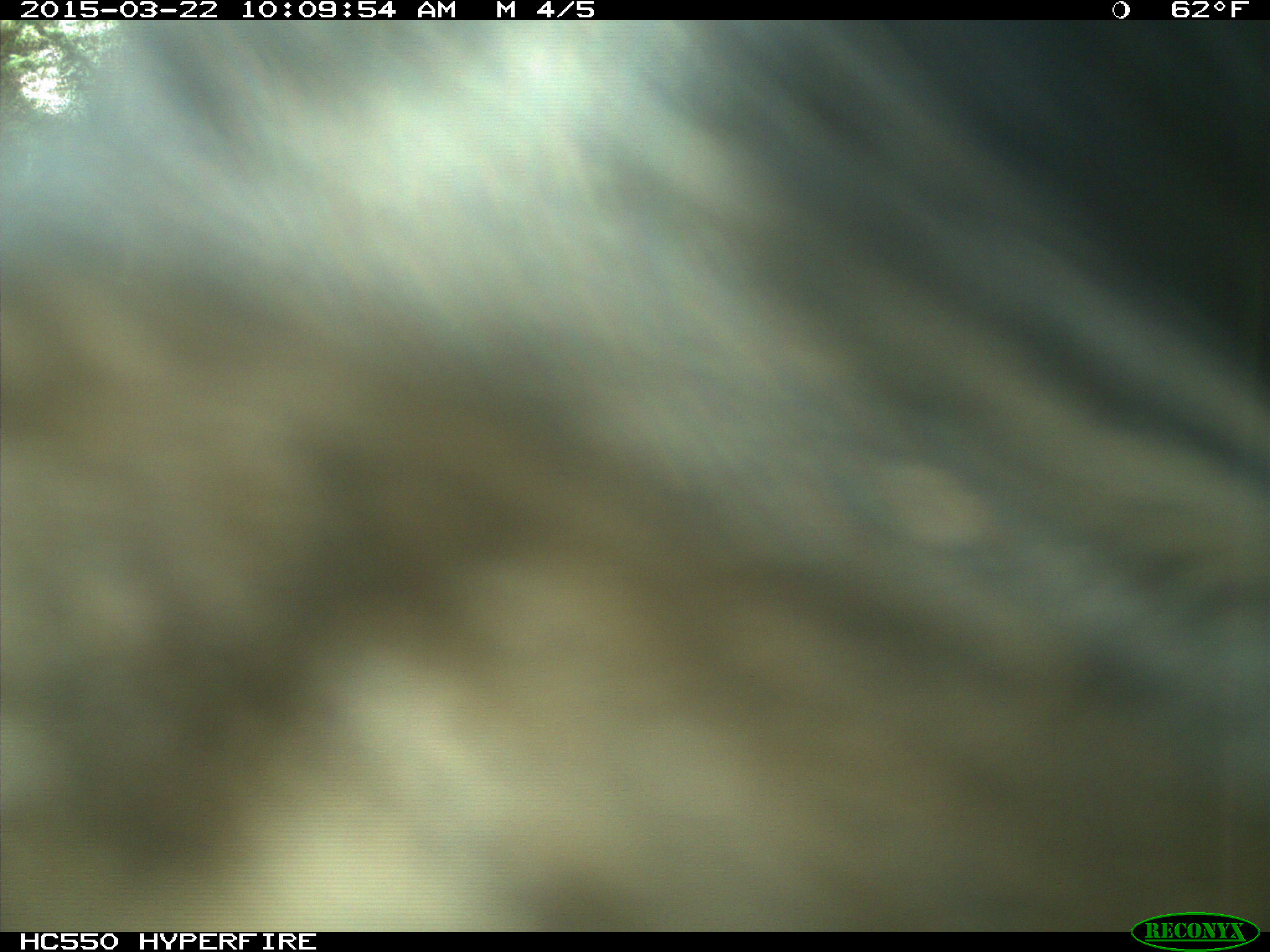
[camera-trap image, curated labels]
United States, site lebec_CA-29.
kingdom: Animalia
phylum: Chordata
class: Mammalia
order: Artiodactyla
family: Bovidae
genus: Bos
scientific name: Bos taurus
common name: domestic cow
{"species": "Bos taurus (domestic cow)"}